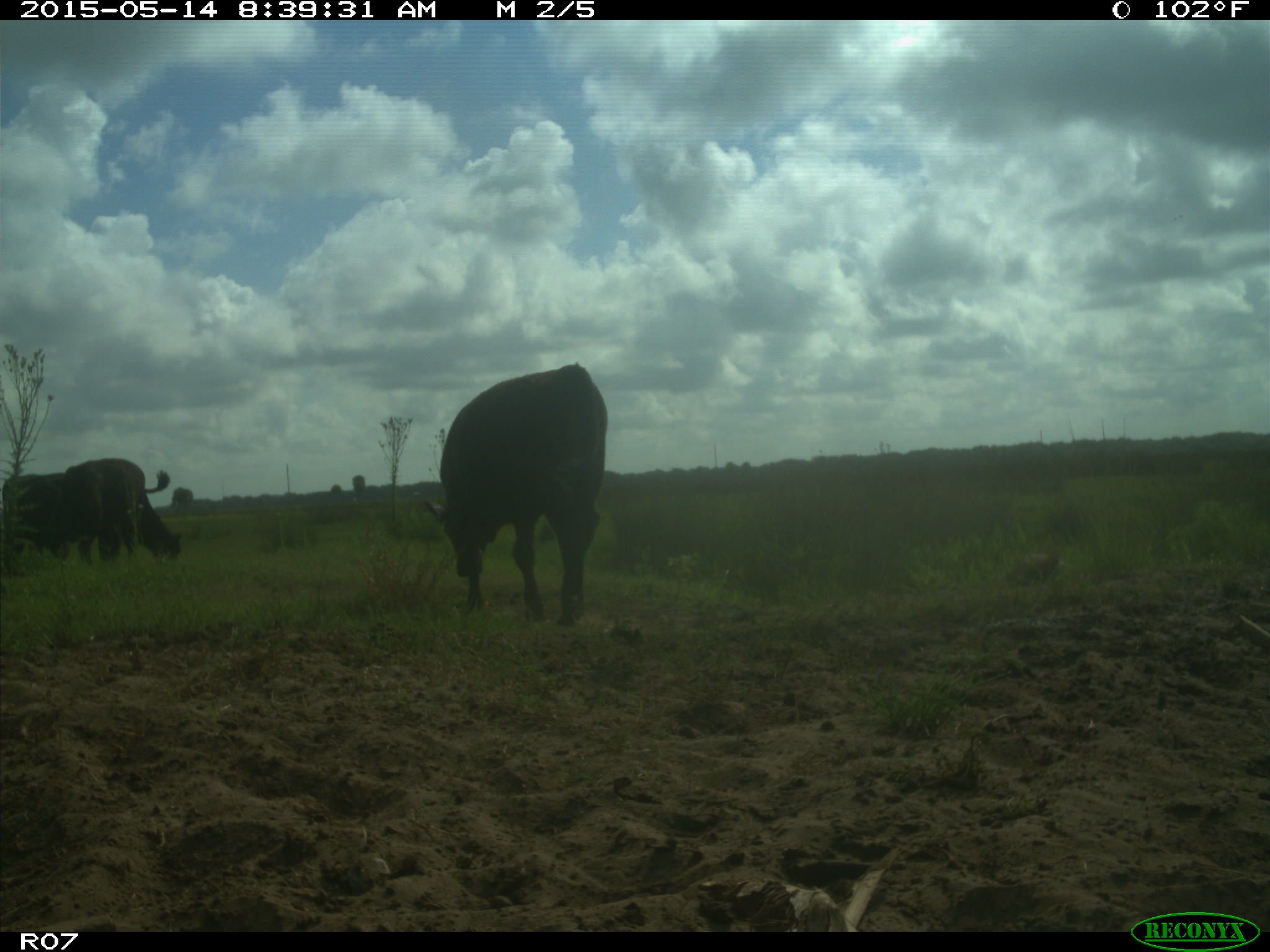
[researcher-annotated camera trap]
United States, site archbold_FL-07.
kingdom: Animalia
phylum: Chordata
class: Mammalia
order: Artiodactyla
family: Bovidae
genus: Bos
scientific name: Bos taurus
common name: domestic cow